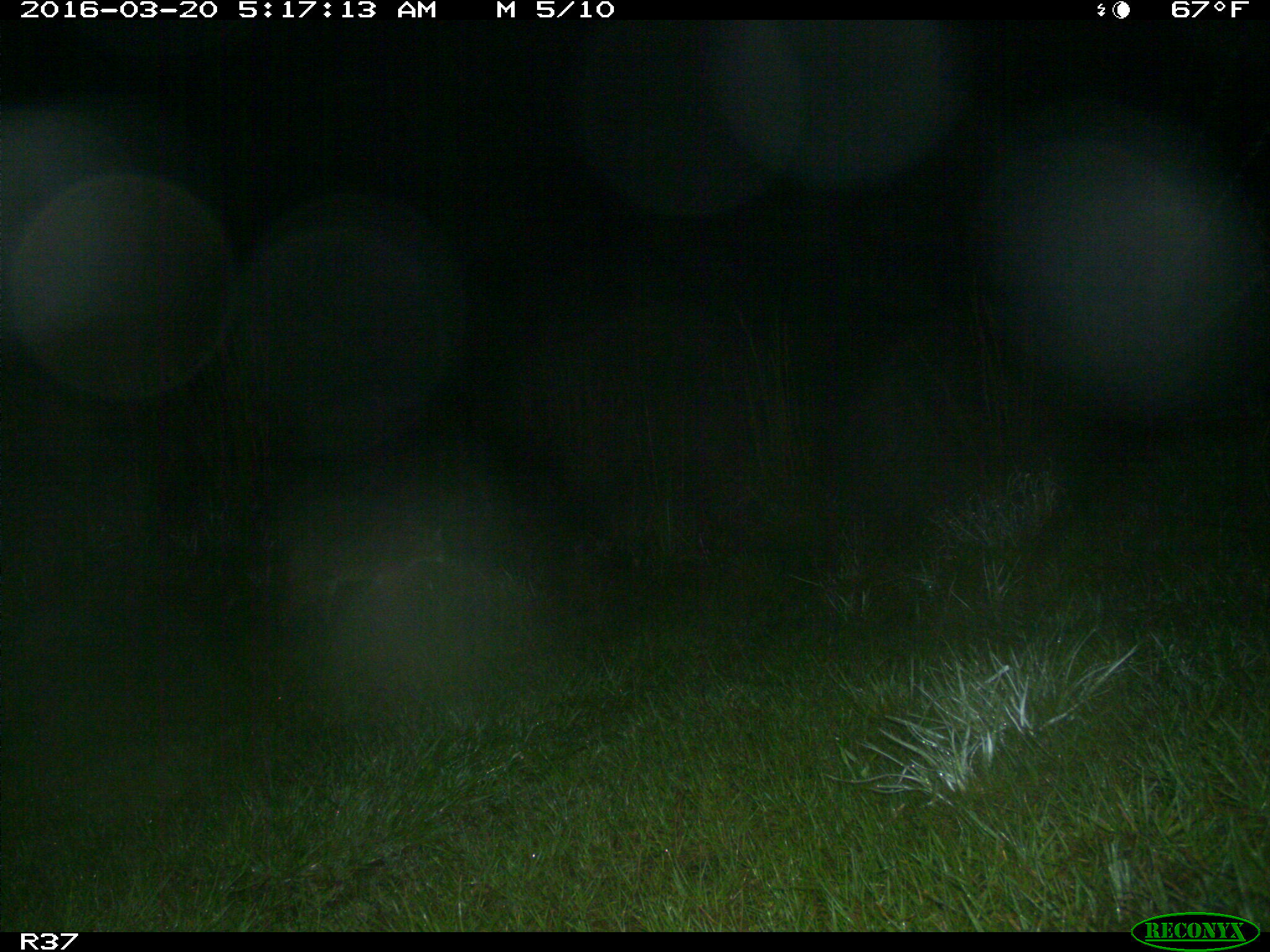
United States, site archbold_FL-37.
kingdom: Animalia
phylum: Chordata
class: Mammalia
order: Carnivora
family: Felidae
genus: Lynx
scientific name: Lynx rufus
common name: bobcat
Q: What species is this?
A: Lynx rufus (bobcat).